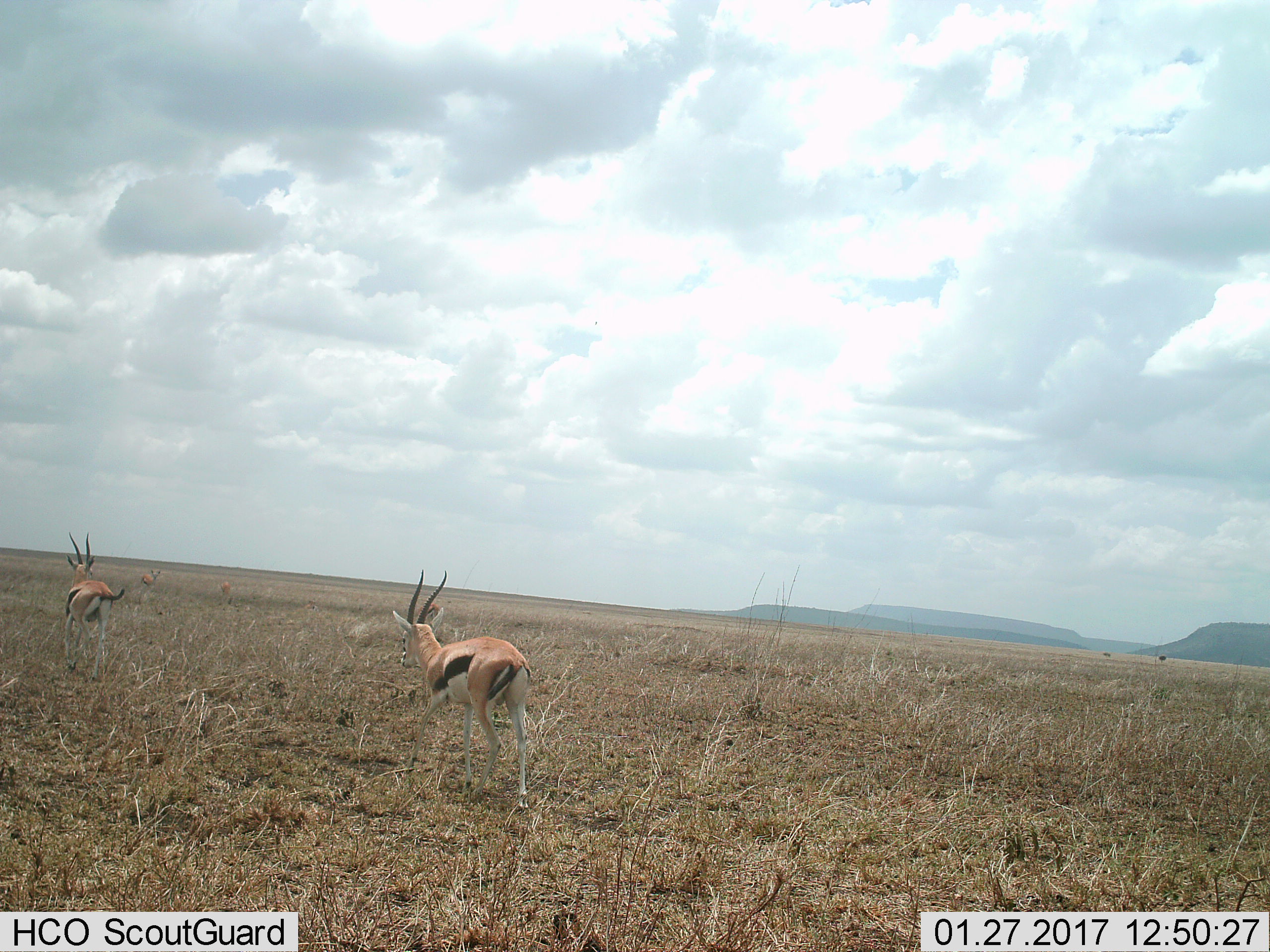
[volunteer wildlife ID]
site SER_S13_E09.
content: unidentified animal